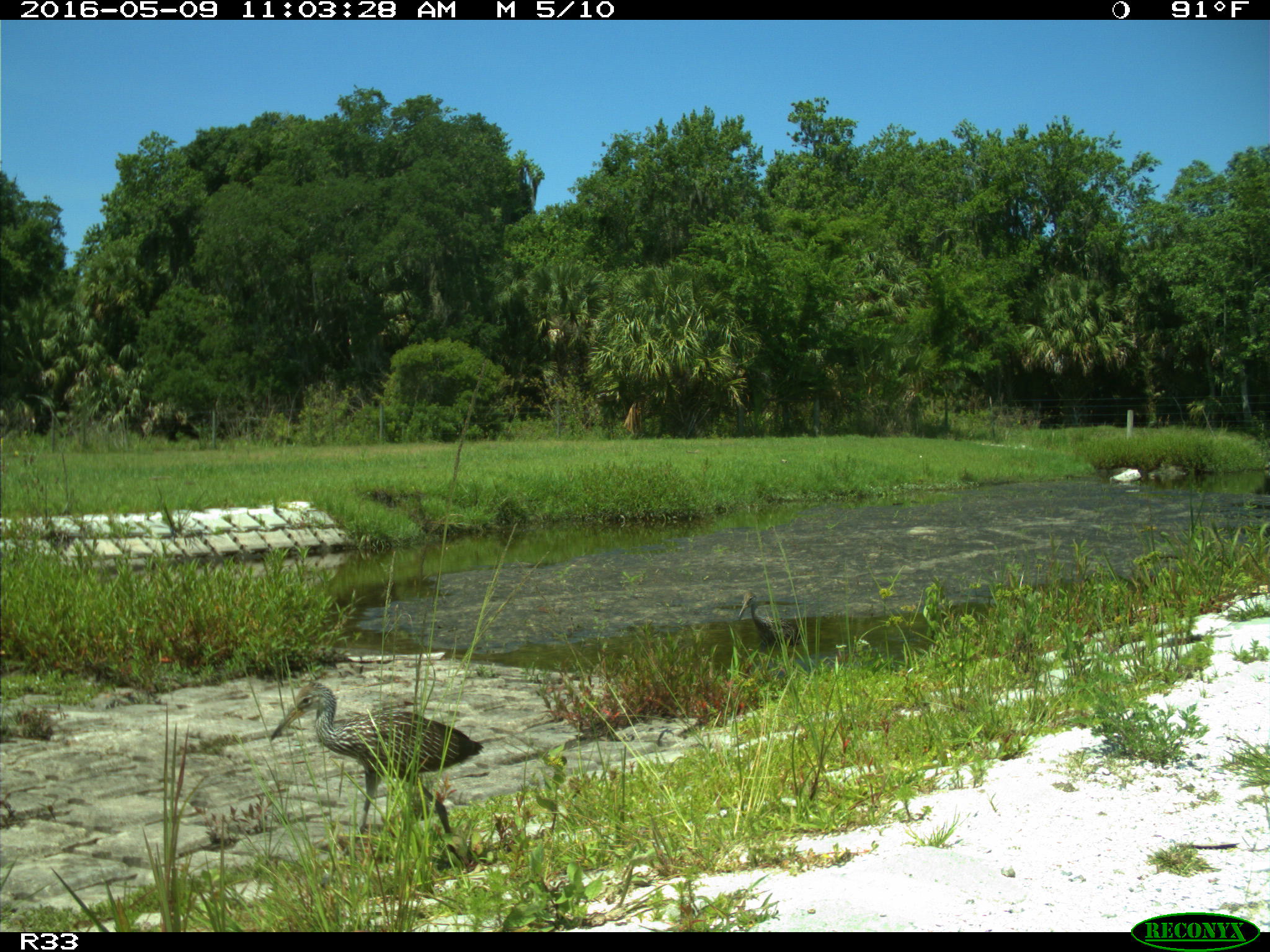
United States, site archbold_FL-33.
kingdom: Animalia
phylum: Chordata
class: Aves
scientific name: Aves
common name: birds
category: unidentified bird